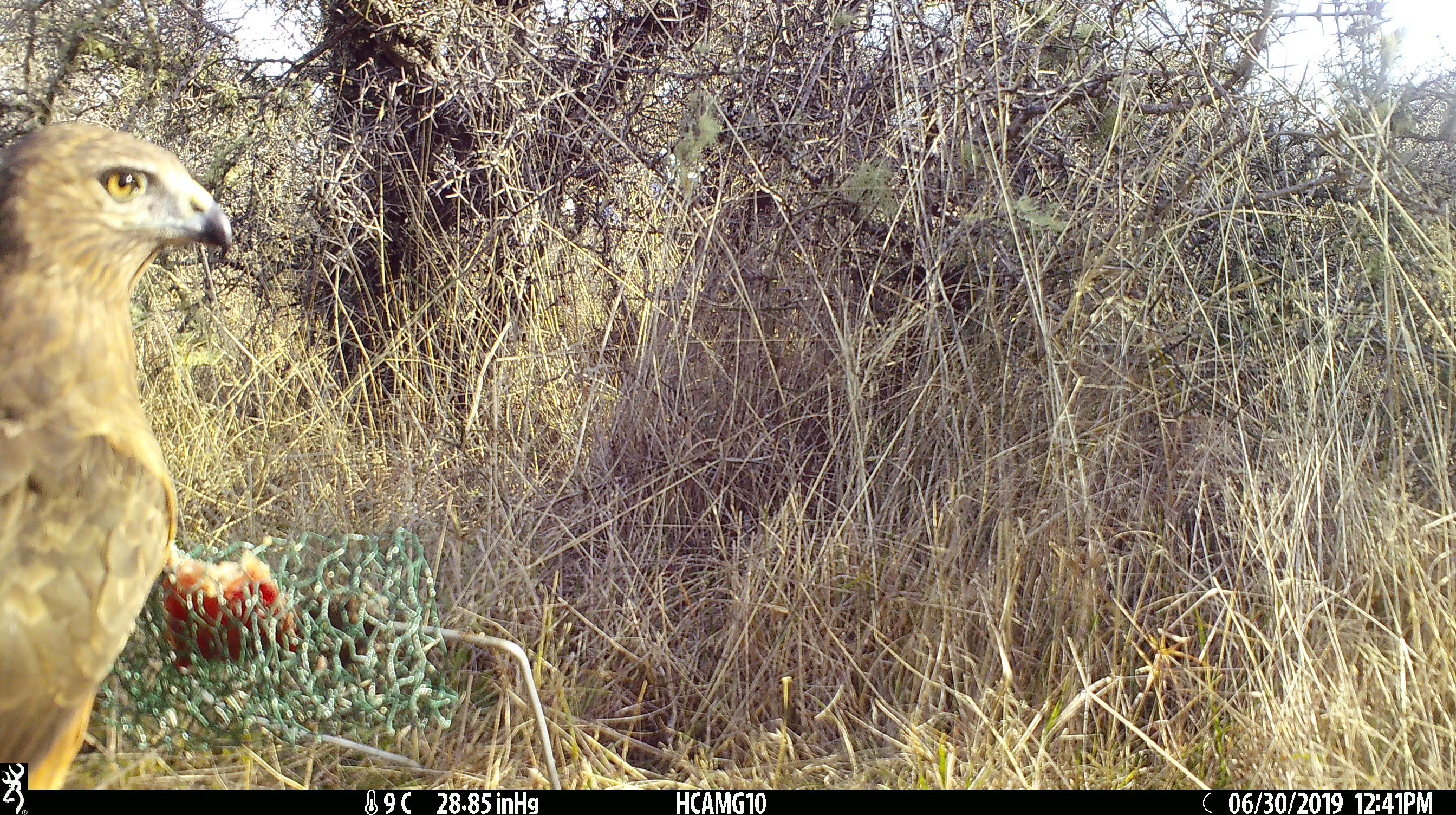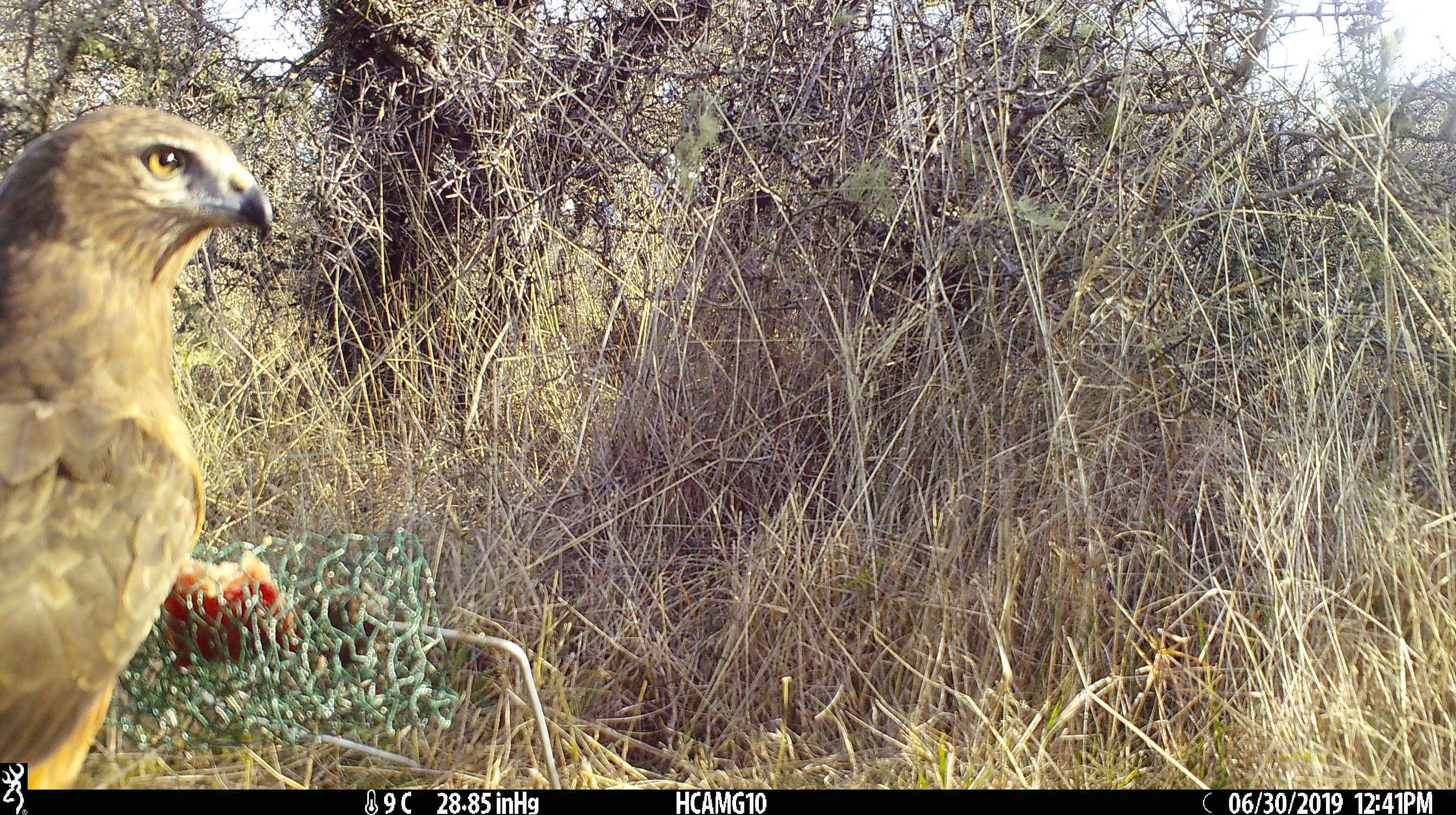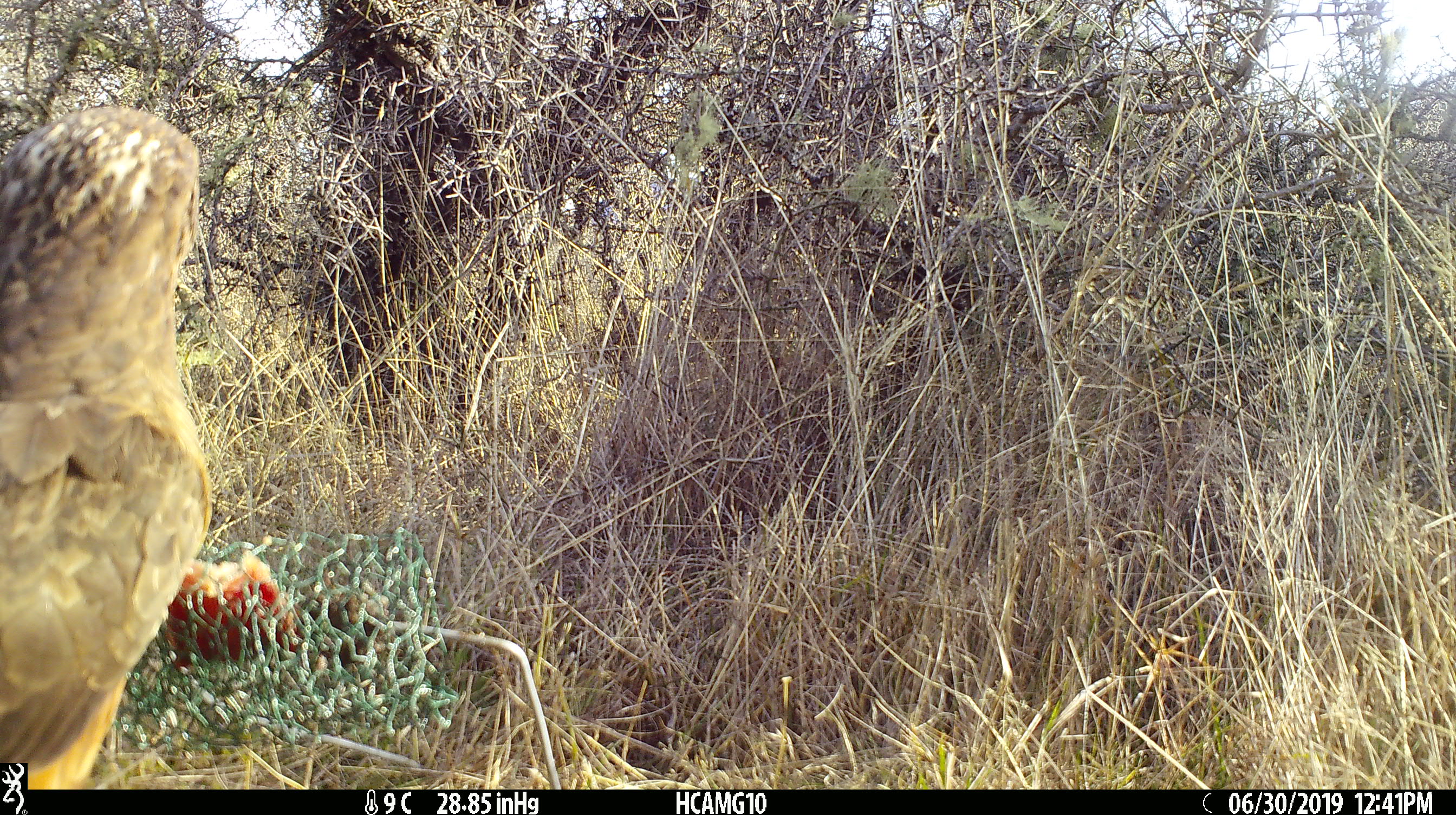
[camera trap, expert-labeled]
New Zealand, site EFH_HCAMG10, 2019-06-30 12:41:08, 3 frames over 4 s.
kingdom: Animalia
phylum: Chordata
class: Aves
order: Accipitriformes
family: Accipitridae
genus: Circus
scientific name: Circus approximans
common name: swamp harrier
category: harrier